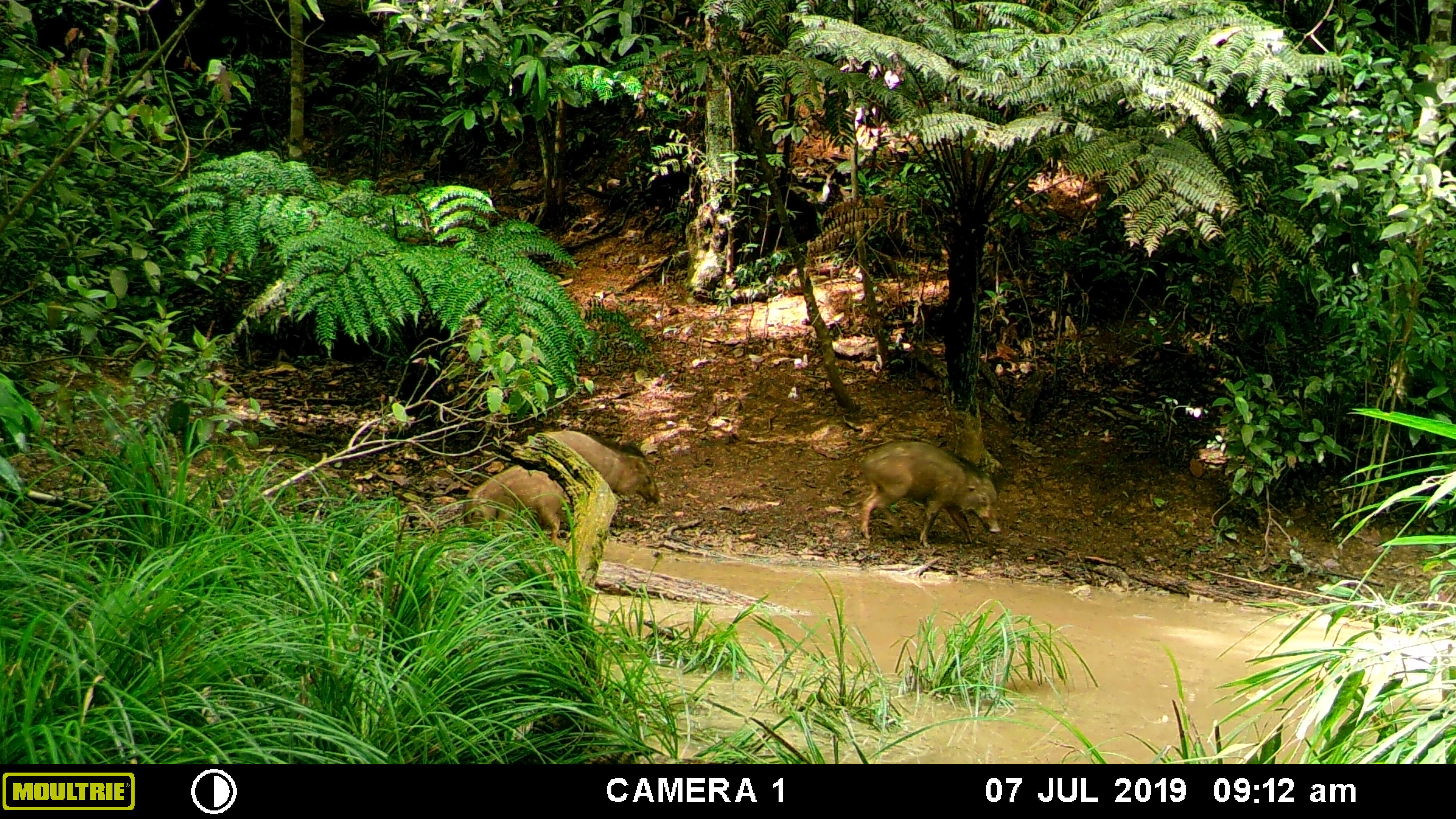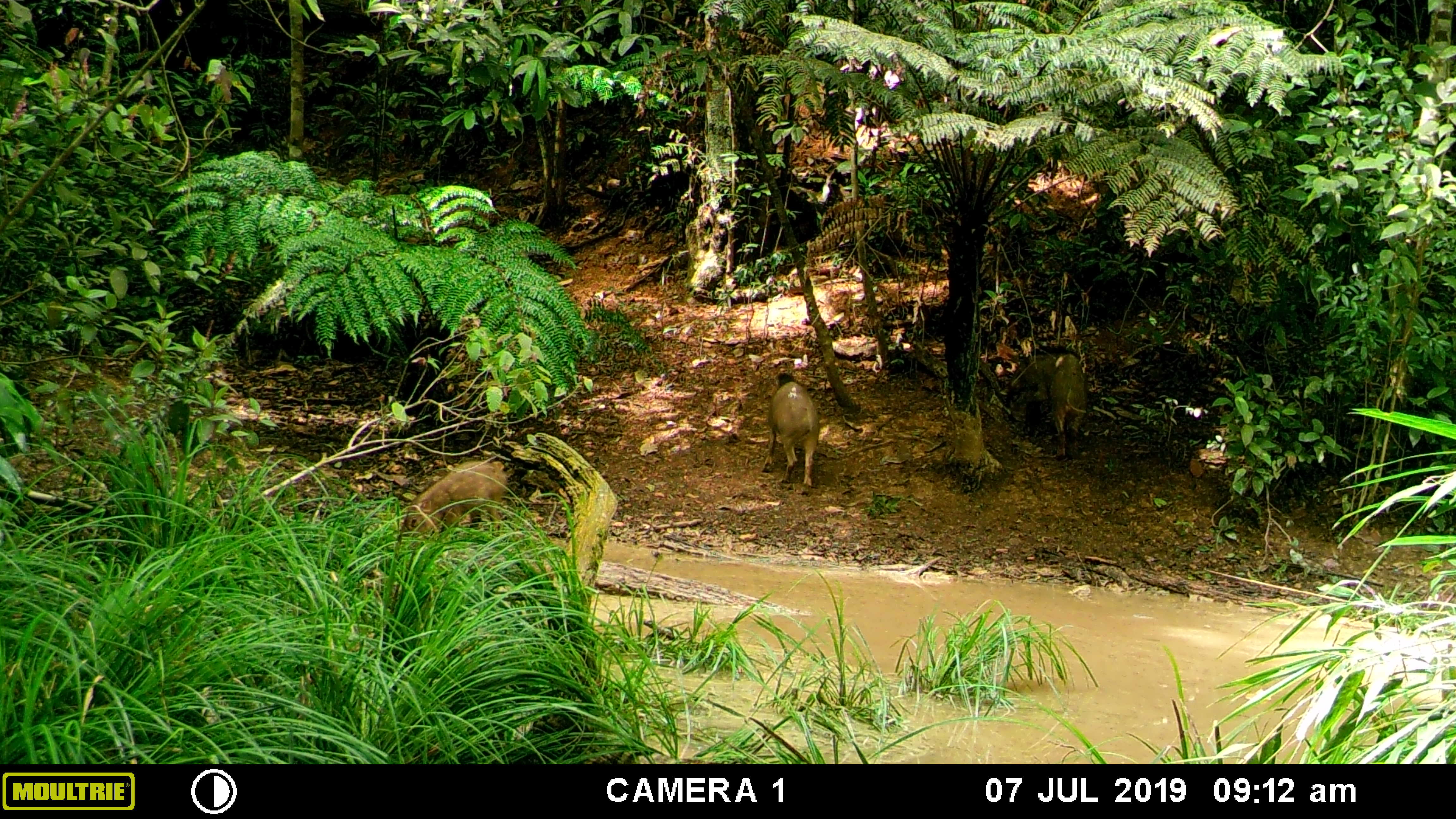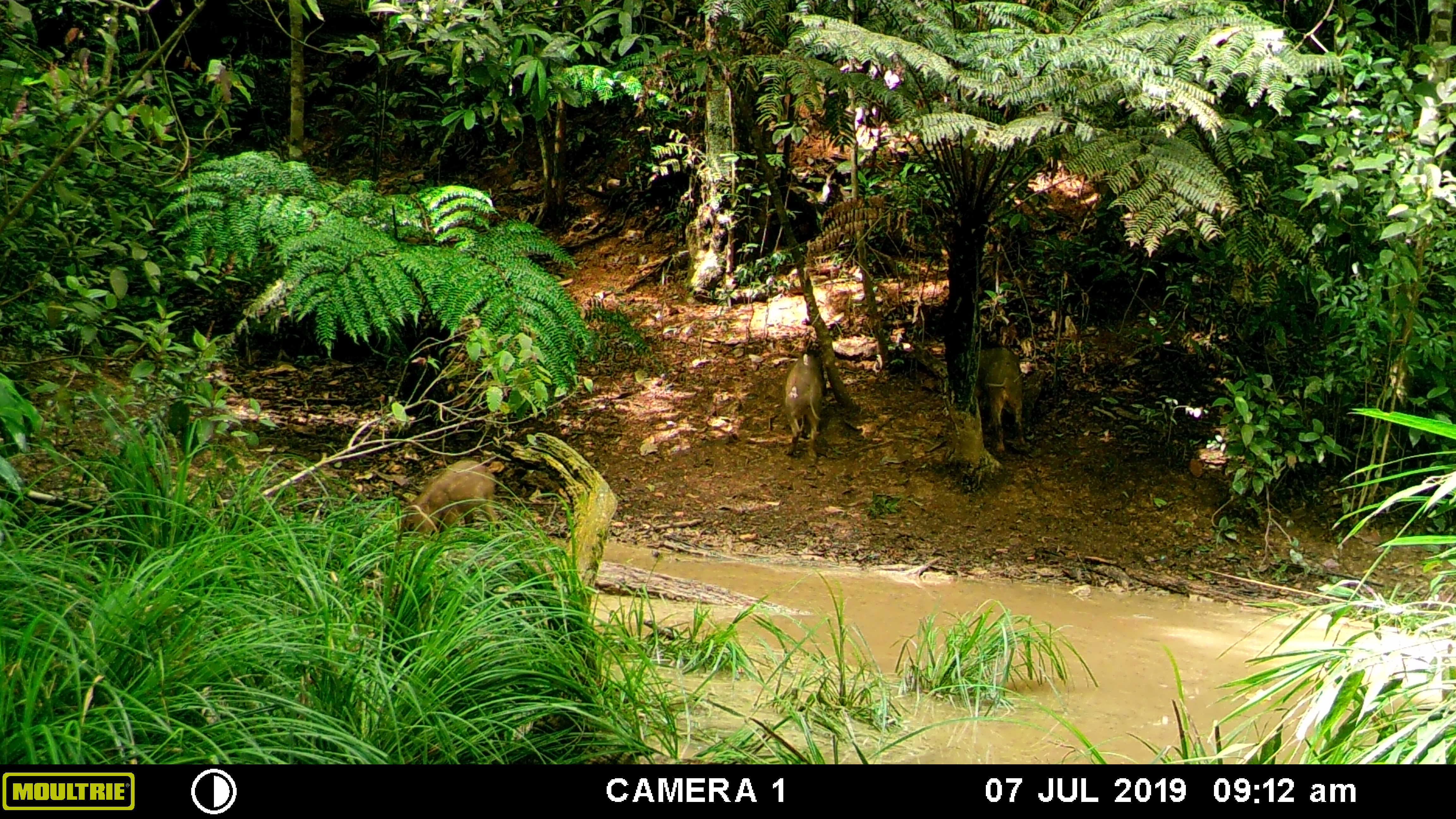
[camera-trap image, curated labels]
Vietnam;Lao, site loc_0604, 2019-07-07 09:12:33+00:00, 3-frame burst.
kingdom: Animalia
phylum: Chordata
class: Mammalia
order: Artiodactyla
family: Suidae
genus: Sus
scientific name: Sus scrofa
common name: eurasian wild pig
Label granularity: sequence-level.